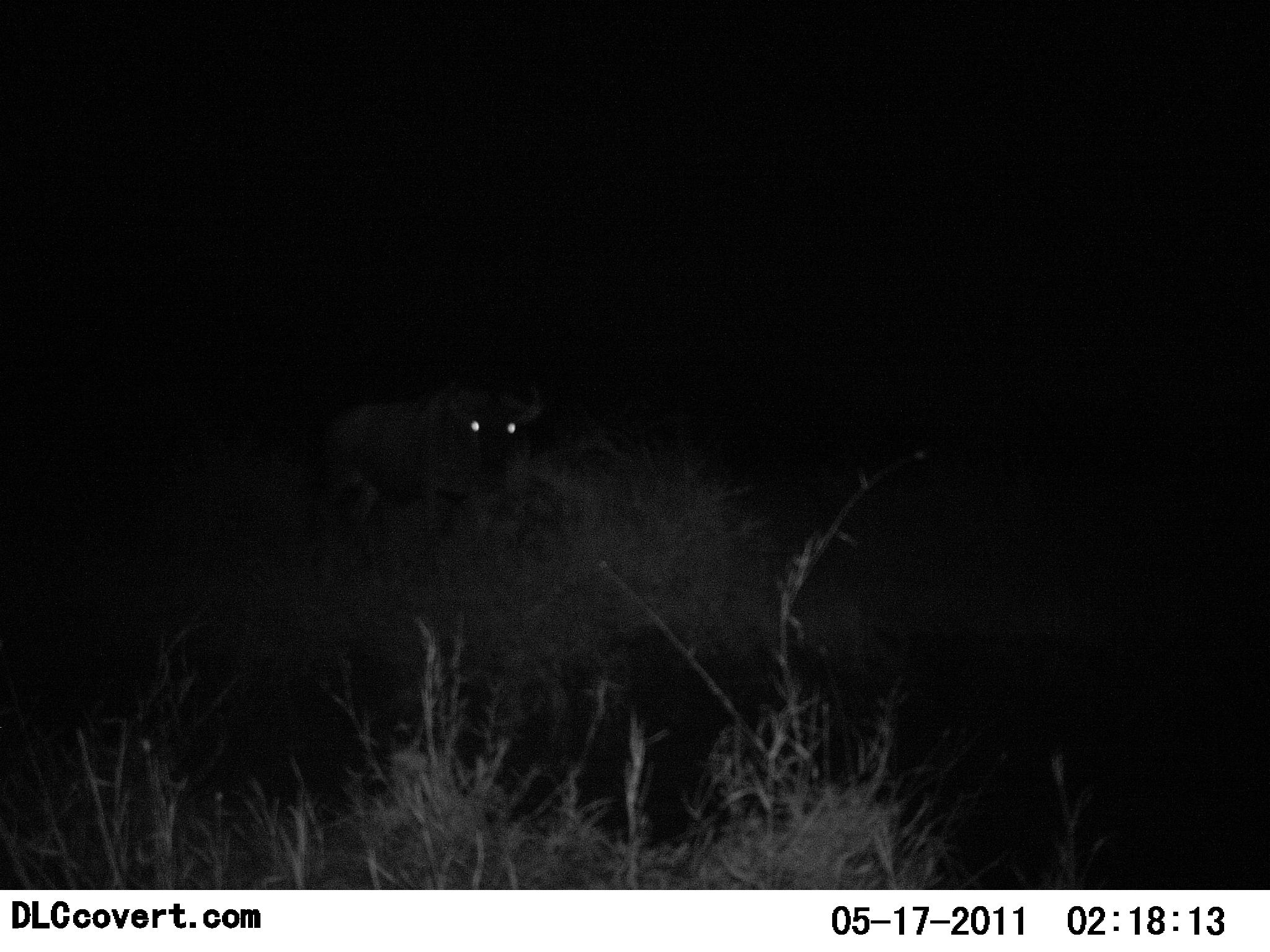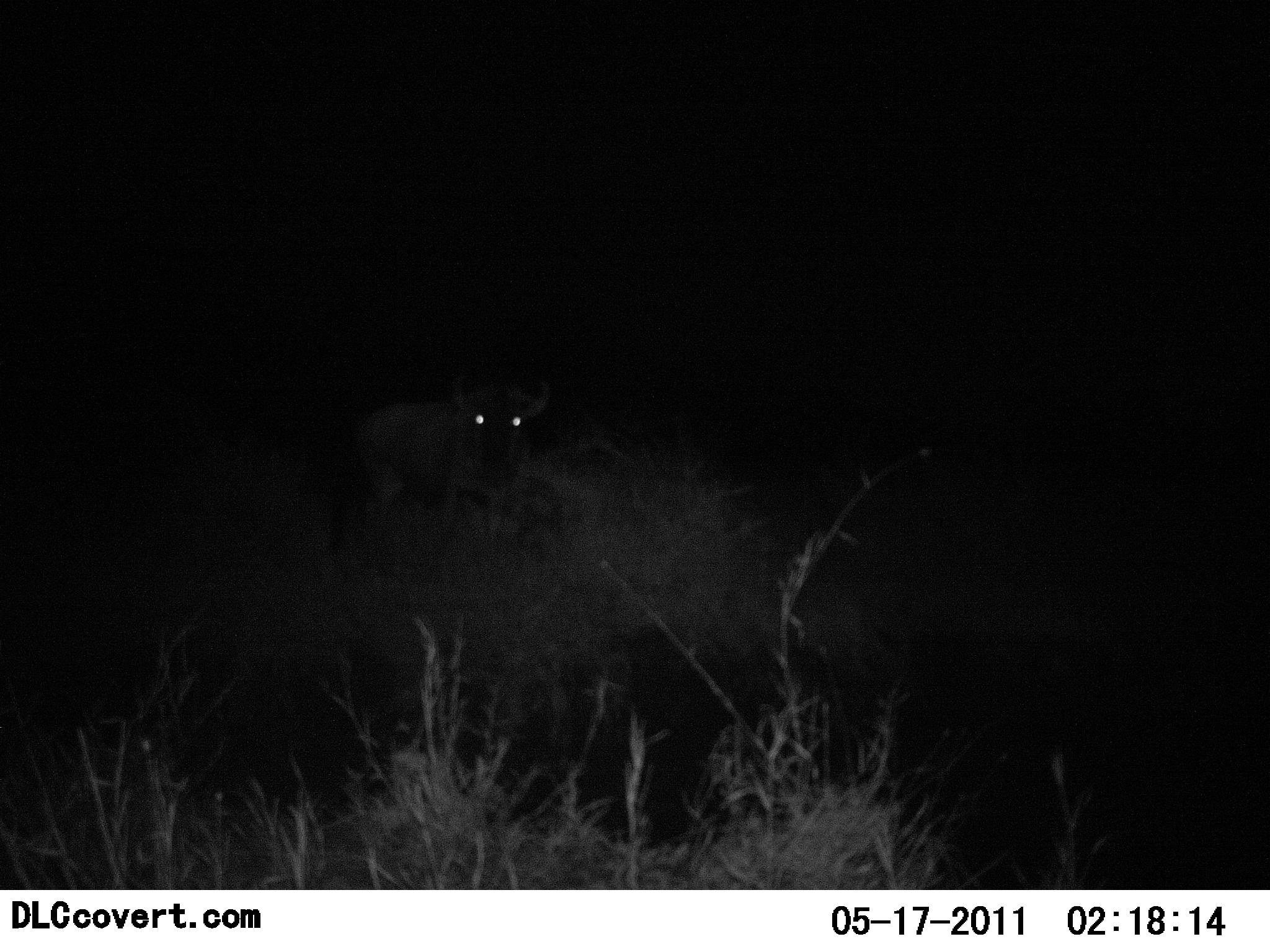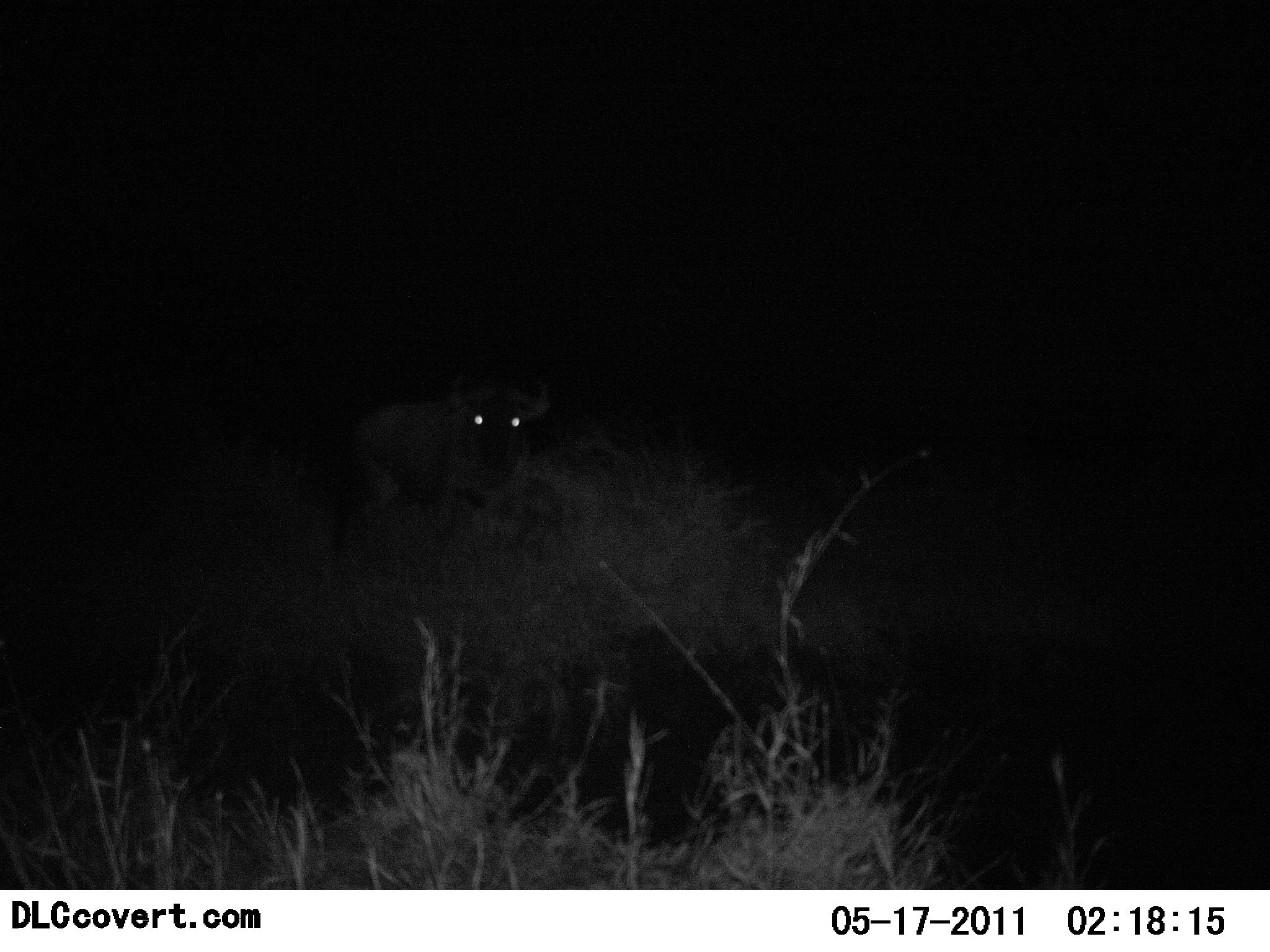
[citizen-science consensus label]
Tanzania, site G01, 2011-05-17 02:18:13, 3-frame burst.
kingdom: Animalia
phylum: Chordata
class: Mammalia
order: Artiodactyla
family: Bovidae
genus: Connochaetes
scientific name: Connochaetes taurinus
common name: blue wildebeest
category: wildebeest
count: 1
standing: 100%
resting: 0%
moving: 0%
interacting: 0%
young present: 0%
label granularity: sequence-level